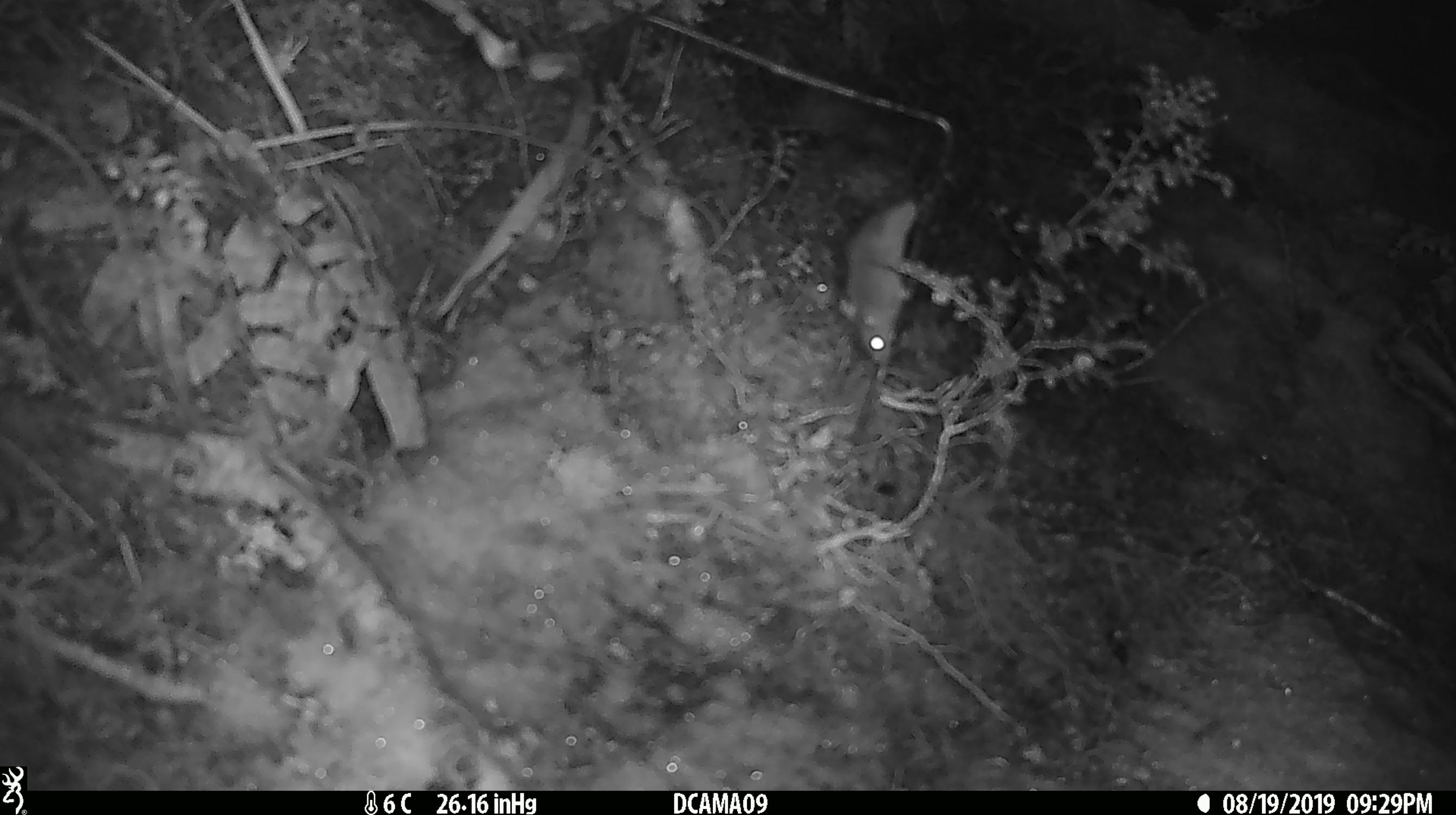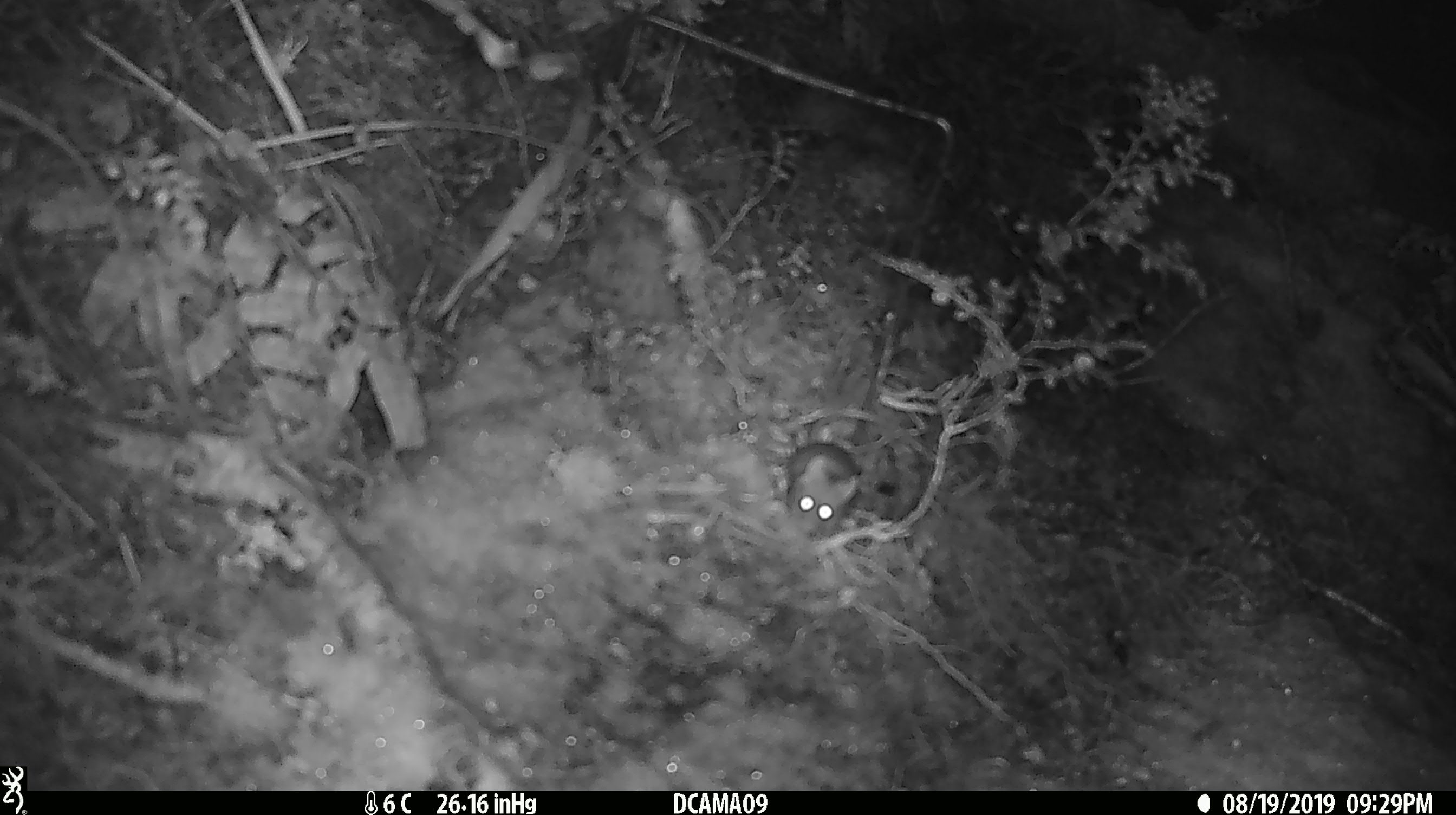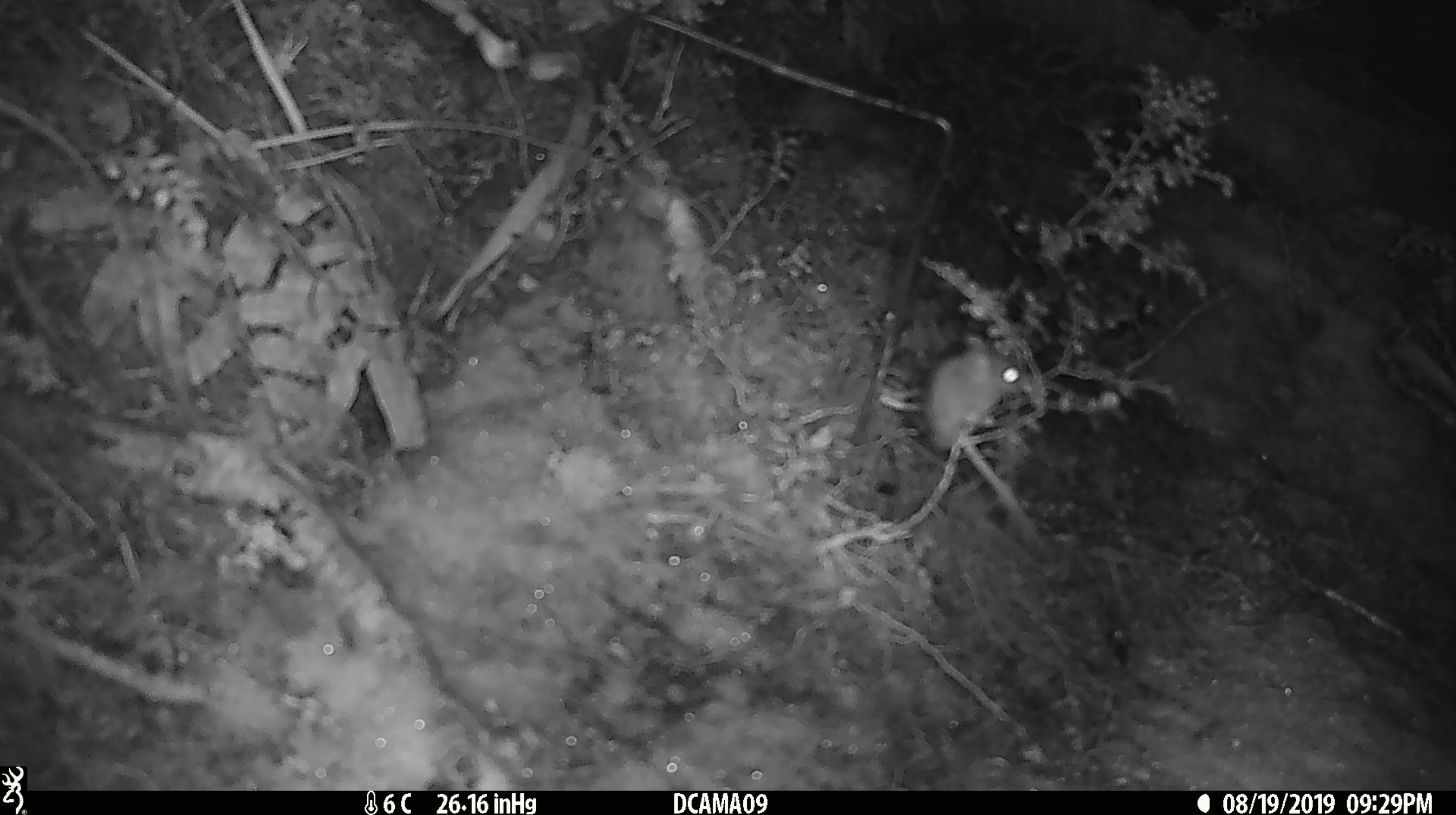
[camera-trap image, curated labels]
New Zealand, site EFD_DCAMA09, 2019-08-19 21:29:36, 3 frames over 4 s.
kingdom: Animalia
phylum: Chordata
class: Mammalia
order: Rodentia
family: Muridae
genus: Mus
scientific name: Mus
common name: mouse